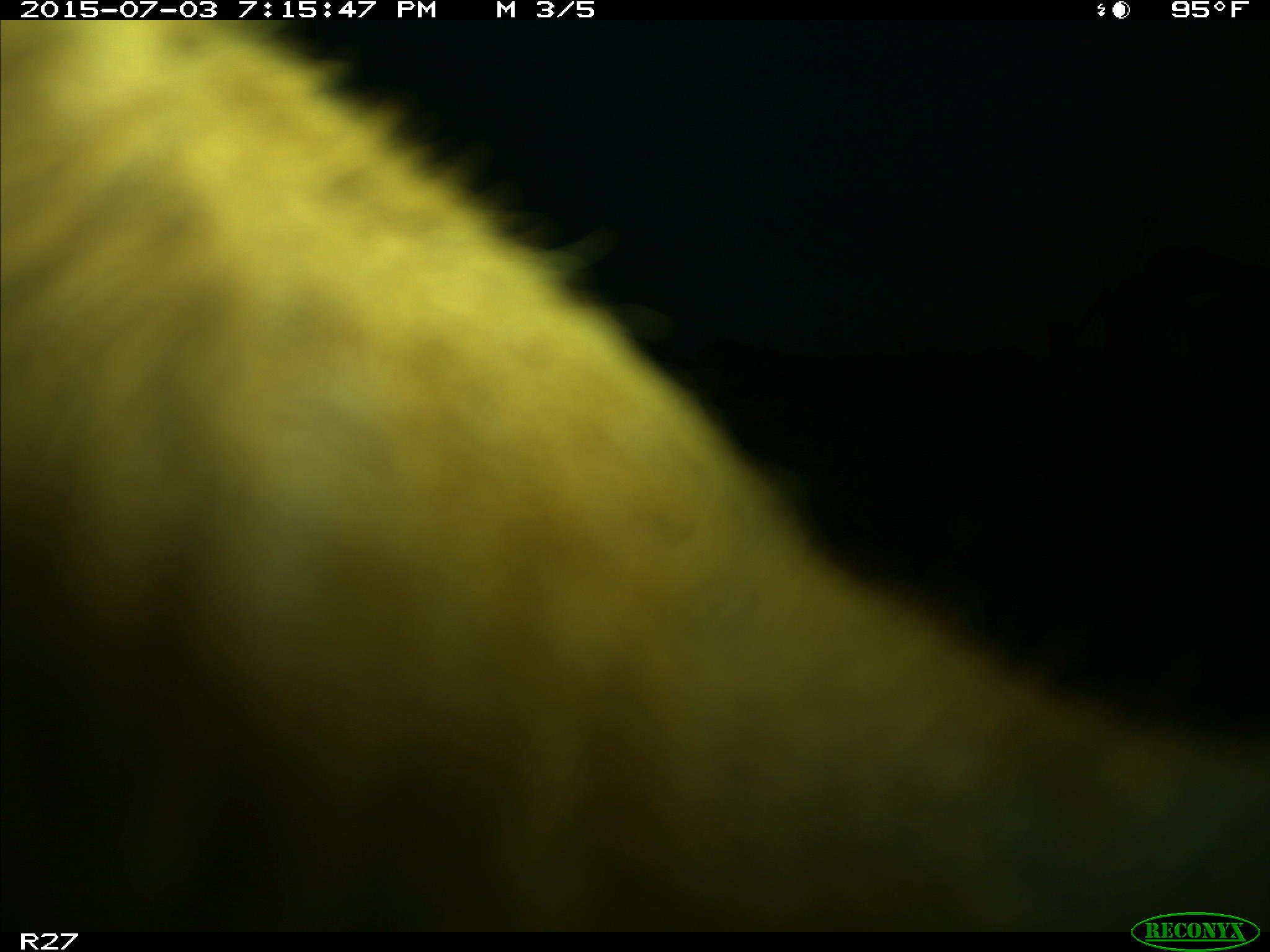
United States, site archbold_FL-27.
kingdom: Animalia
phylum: Chordata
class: Mammalia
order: Artiodactyla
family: Bovidae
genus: Bos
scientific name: Bos taurus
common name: domestic cow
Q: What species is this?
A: Bos taurus (domestic cow).